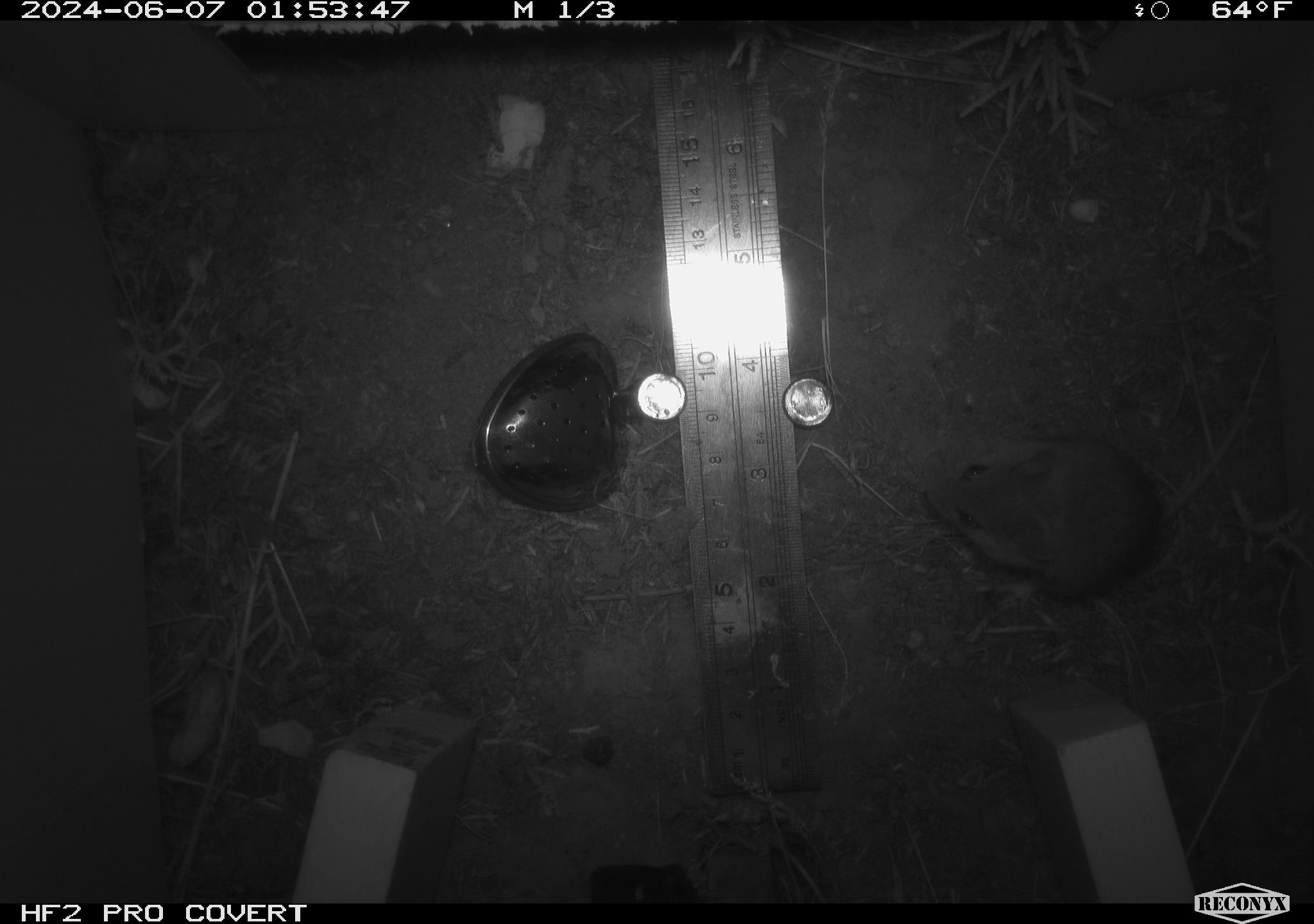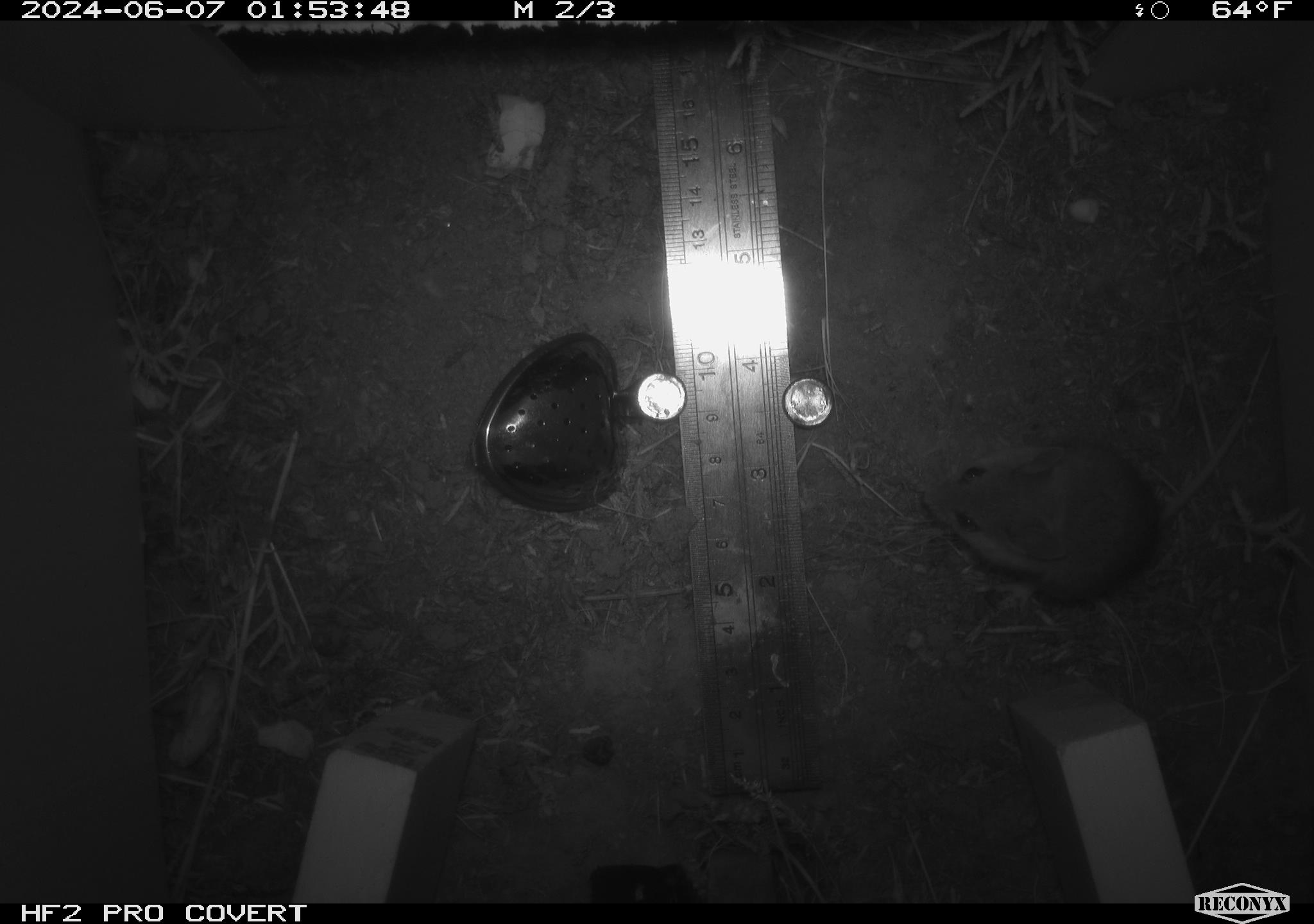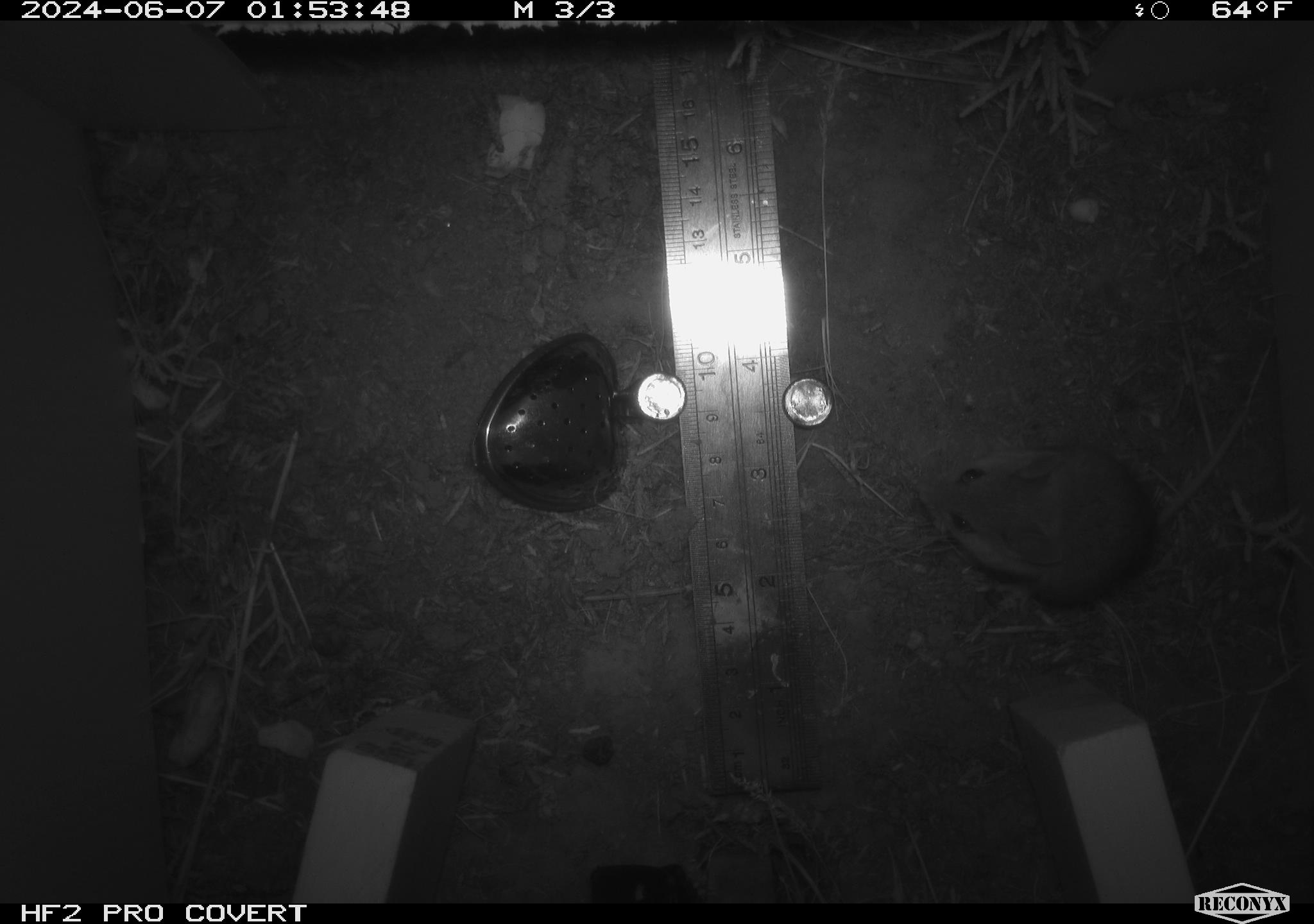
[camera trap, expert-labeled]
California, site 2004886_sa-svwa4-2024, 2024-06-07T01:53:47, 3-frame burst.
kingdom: Animalia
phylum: Chordata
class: Mammalia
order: Rodentia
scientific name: Rodentia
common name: mouse species